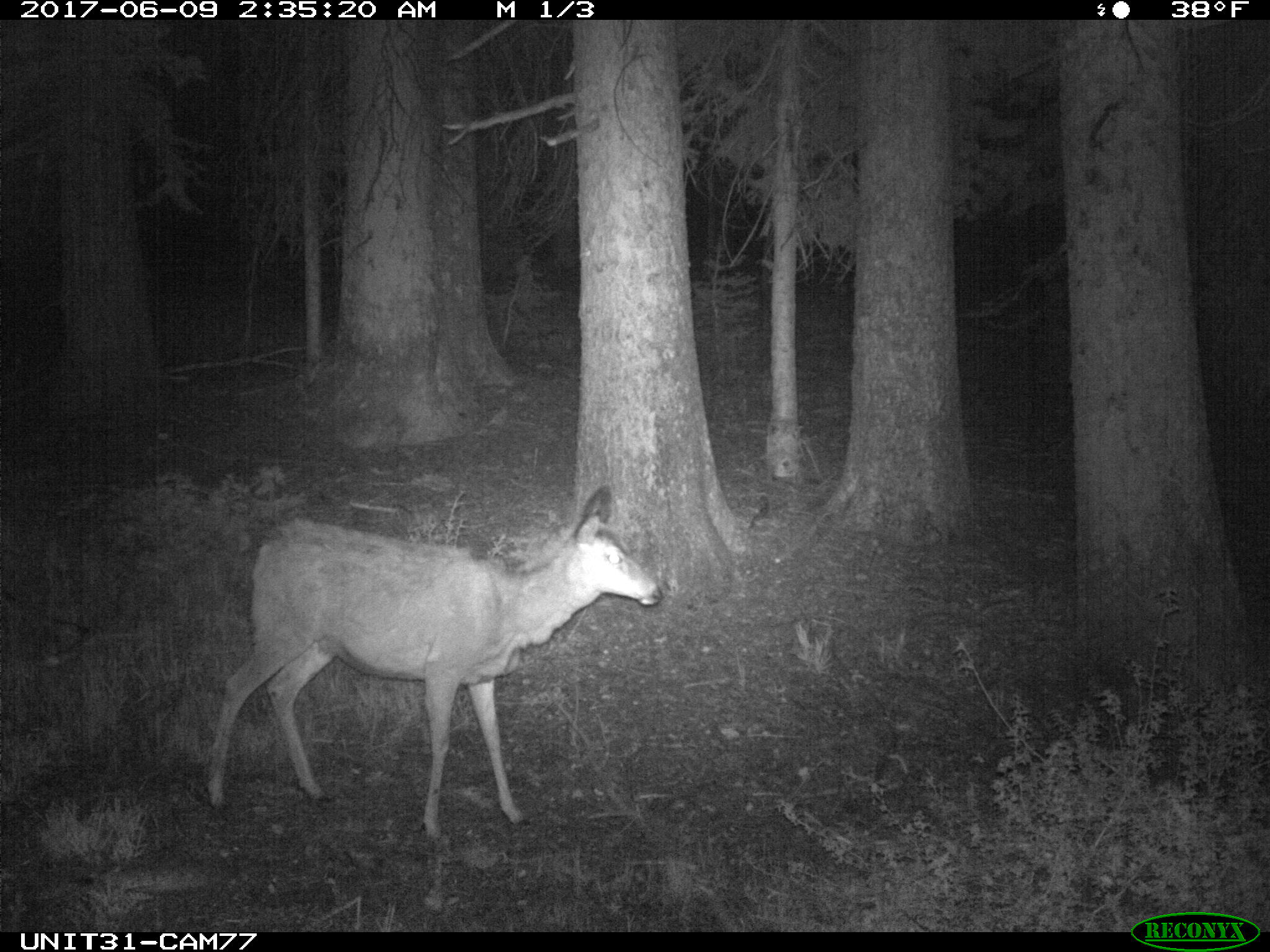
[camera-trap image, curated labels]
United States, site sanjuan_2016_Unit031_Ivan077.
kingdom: Animalia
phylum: Chordata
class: Mammalia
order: Artiodactyla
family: Cervidae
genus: Odocoileus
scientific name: Odocoileus hemionus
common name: mule deer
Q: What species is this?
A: Odocoileus hemionus (mule deer).